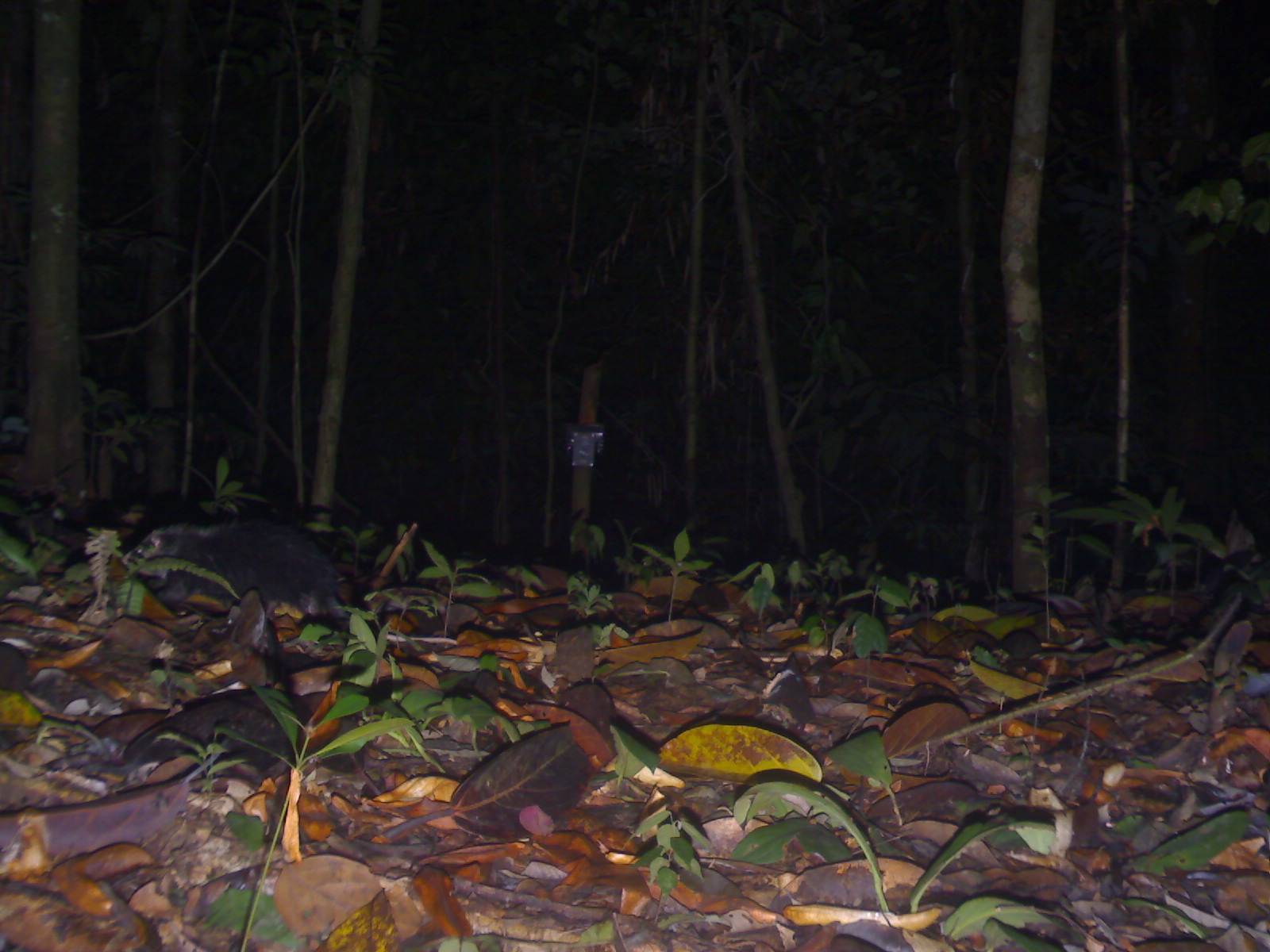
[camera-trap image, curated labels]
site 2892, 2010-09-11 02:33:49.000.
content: unidentified animal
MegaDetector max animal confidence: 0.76